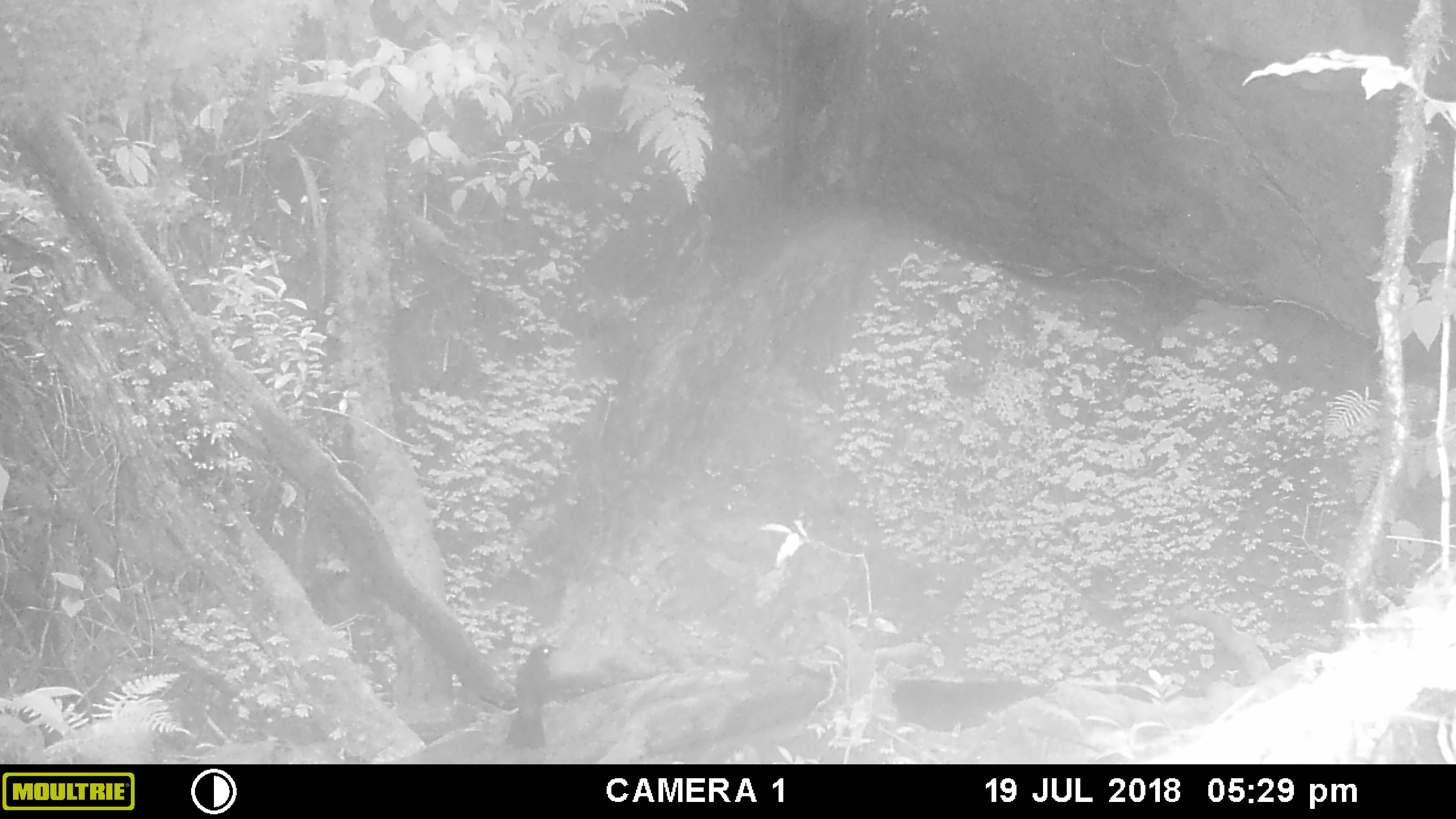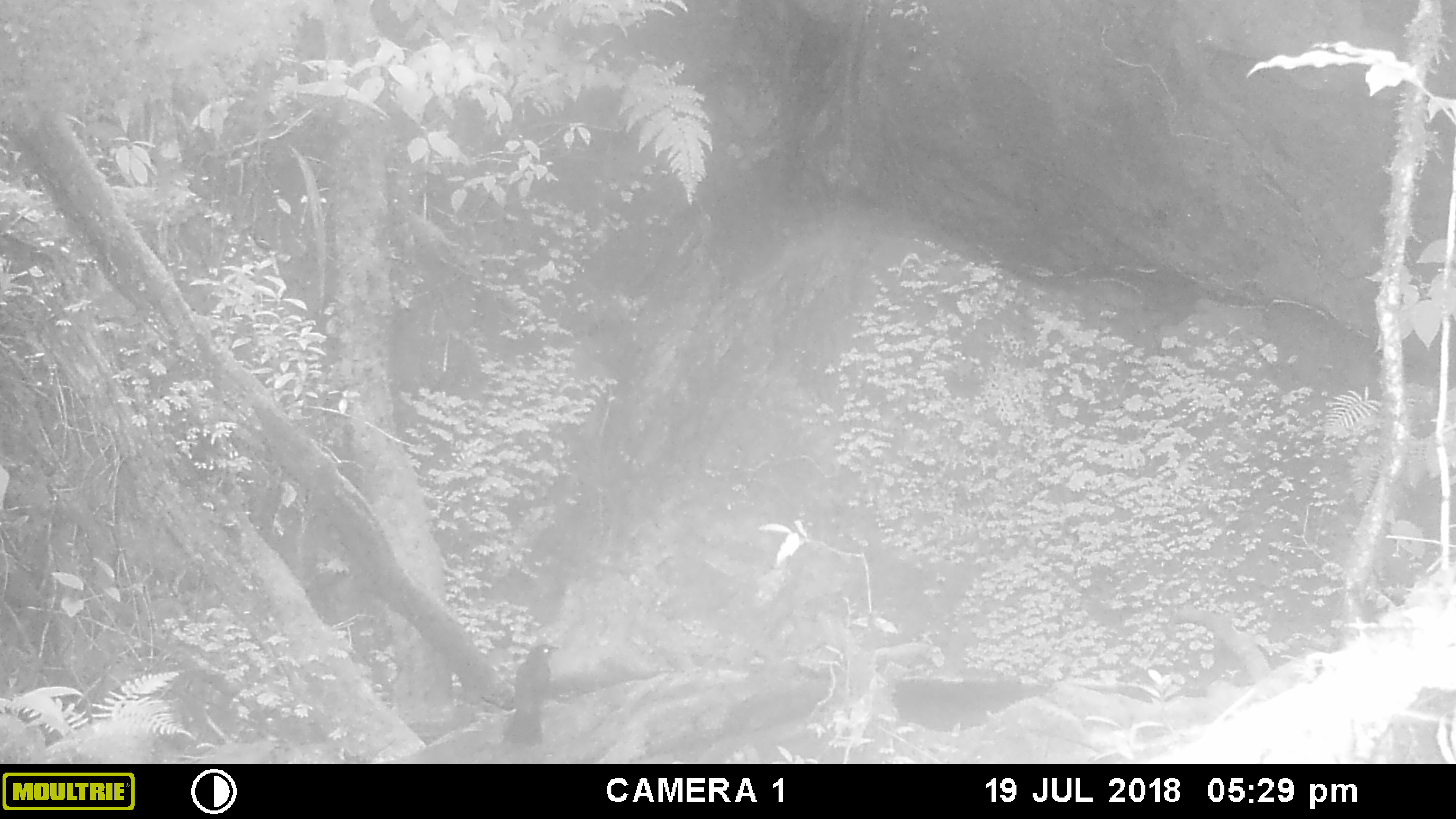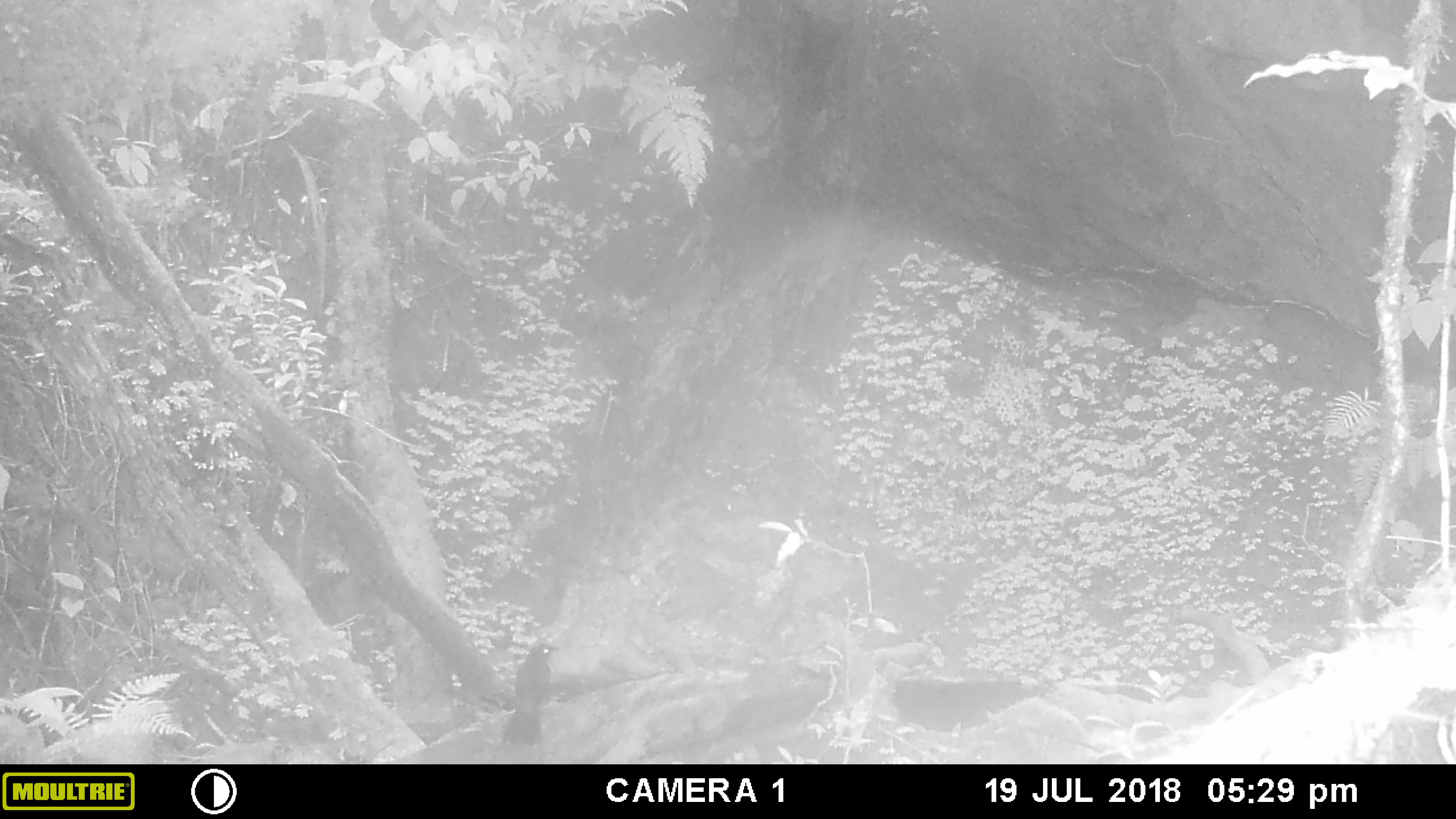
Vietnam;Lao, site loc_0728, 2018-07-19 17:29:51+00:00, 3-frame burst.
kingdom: Animalia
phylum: Chordata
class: Aves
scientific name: Aves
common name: bird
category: unidentified bird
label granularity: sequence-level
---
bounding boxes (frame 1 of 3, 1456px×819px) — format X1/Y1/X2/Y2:
unidentified bird: 505/643/559/749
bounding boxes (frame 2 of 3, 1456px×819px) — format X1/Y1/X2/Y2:
unidentified bird: 502/643/558/746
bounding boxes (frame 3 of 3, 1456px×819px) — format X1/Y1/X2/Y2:
unidentified bird: 503/643/560/743